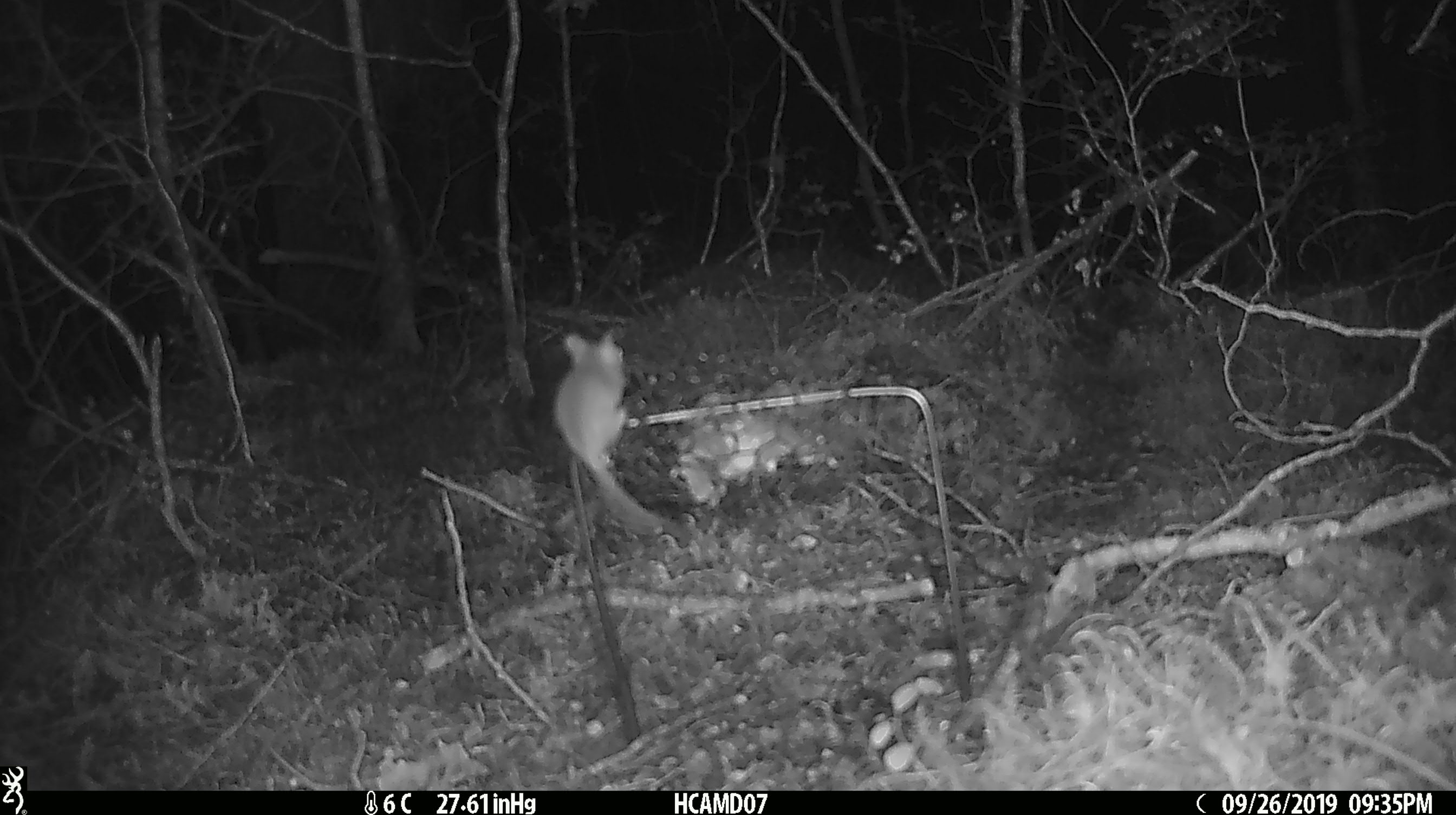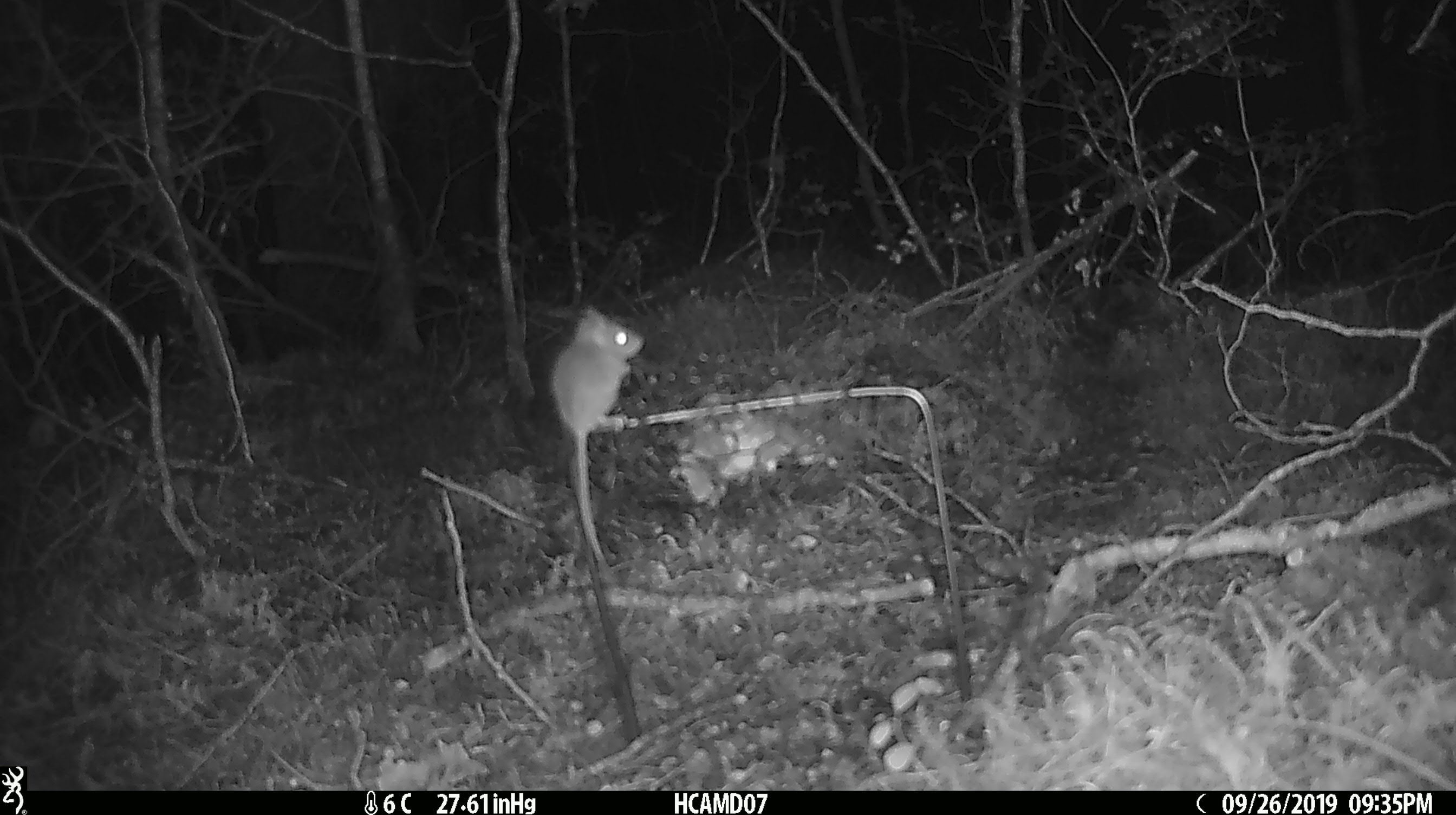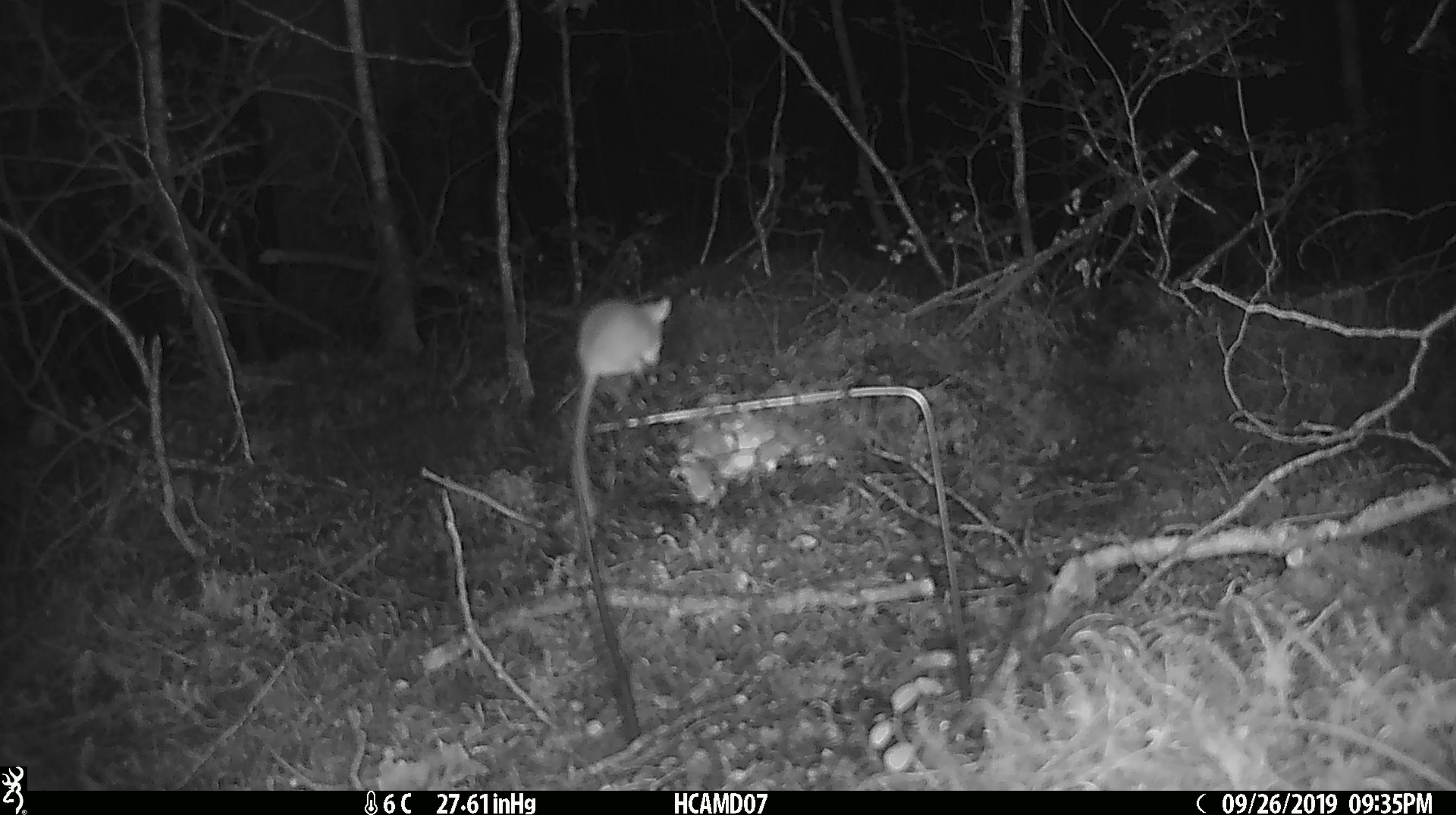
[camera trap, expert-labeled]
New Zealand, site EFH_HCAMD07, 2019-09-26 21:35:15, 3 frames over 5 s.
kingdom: Animalia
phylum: Chordata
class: Mammalia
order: Rodentia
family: Muridae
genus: Mus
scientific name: Mus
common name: mouse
Mouse (Mus).